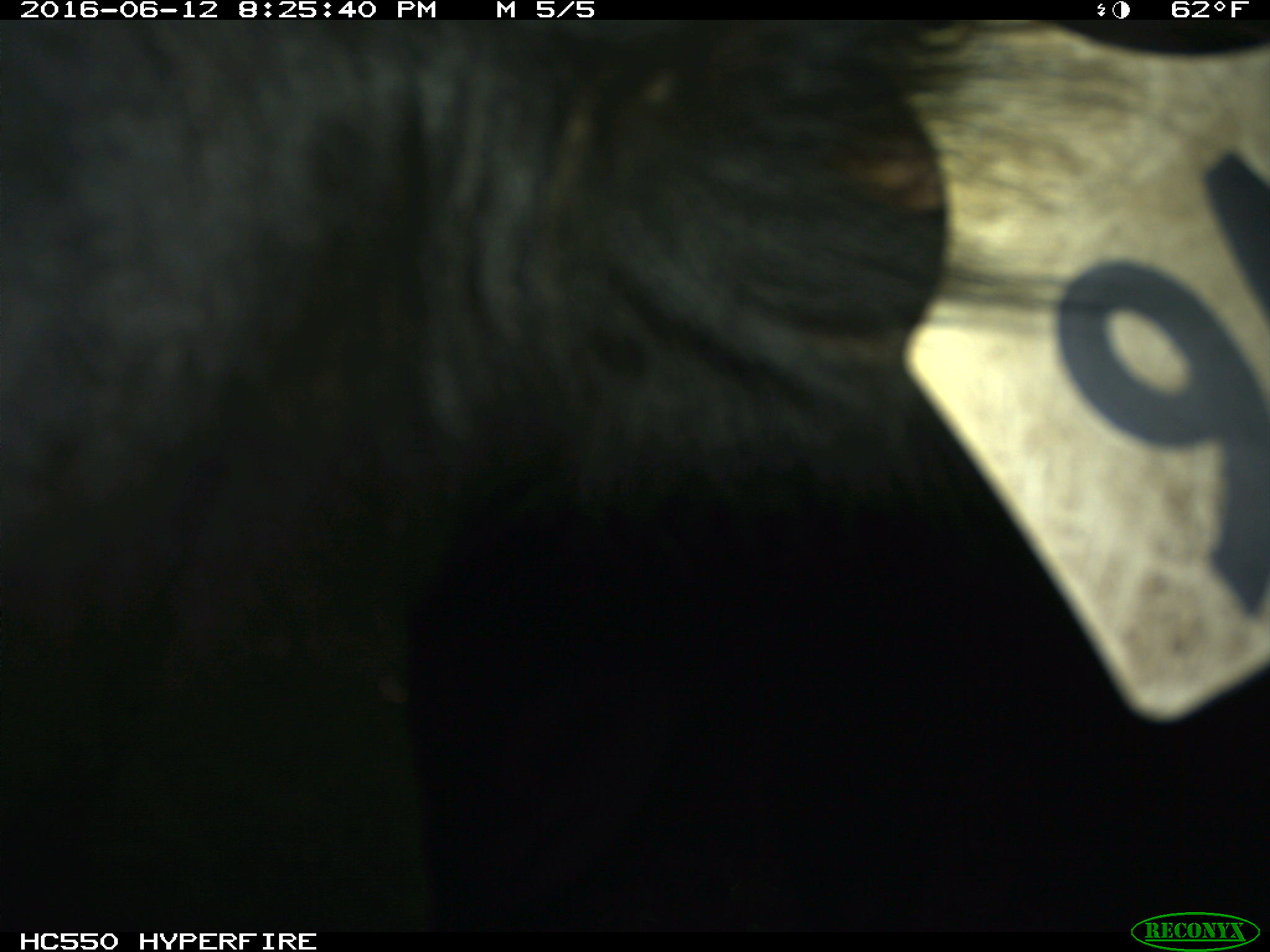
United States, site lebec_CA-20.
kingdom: Animalia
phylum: Chordata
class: Mammalia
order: Artiodactyla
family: Bovidae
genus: Bos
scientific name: Bos taurus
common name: domestic cow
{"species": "Bos taurus (domestic cow)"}